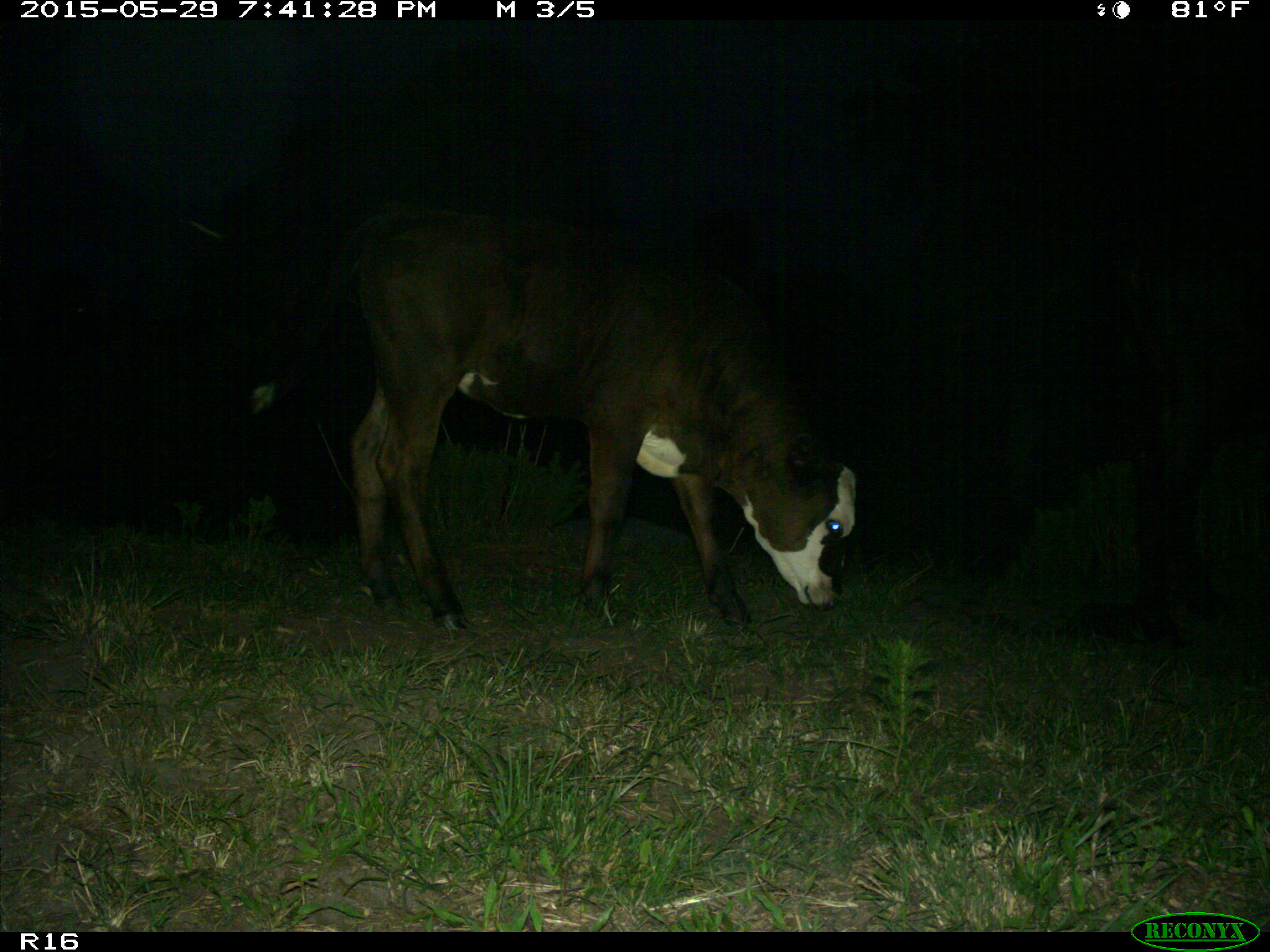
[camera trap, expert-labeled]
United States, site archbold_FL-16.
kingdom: Animalia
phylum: Chordata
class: Mammalia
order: Artiodactyla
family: Bovidae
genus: Bos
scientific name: Bos taurus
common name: domestic cow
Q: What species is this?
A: Bos taurus (domestic cow).